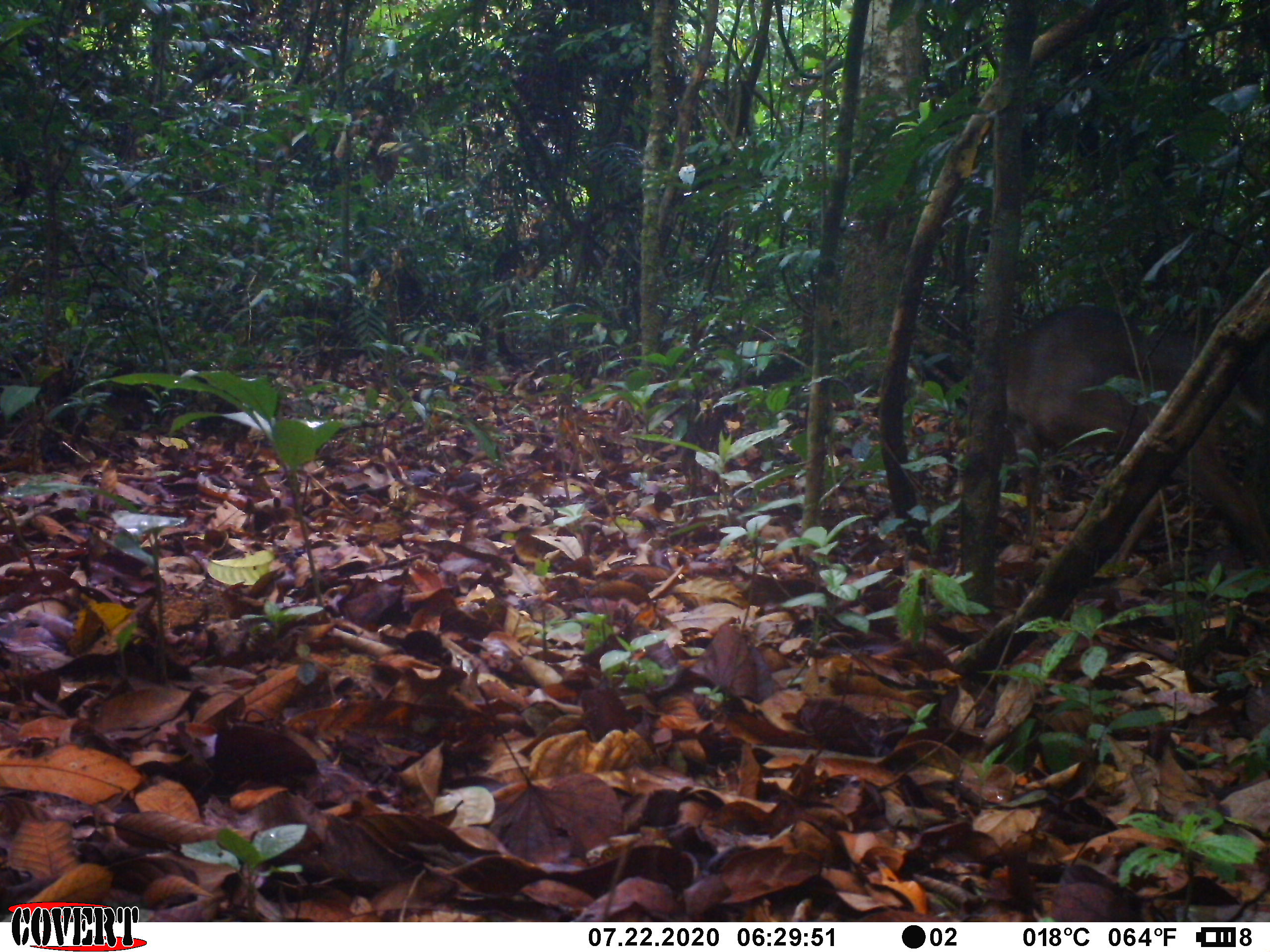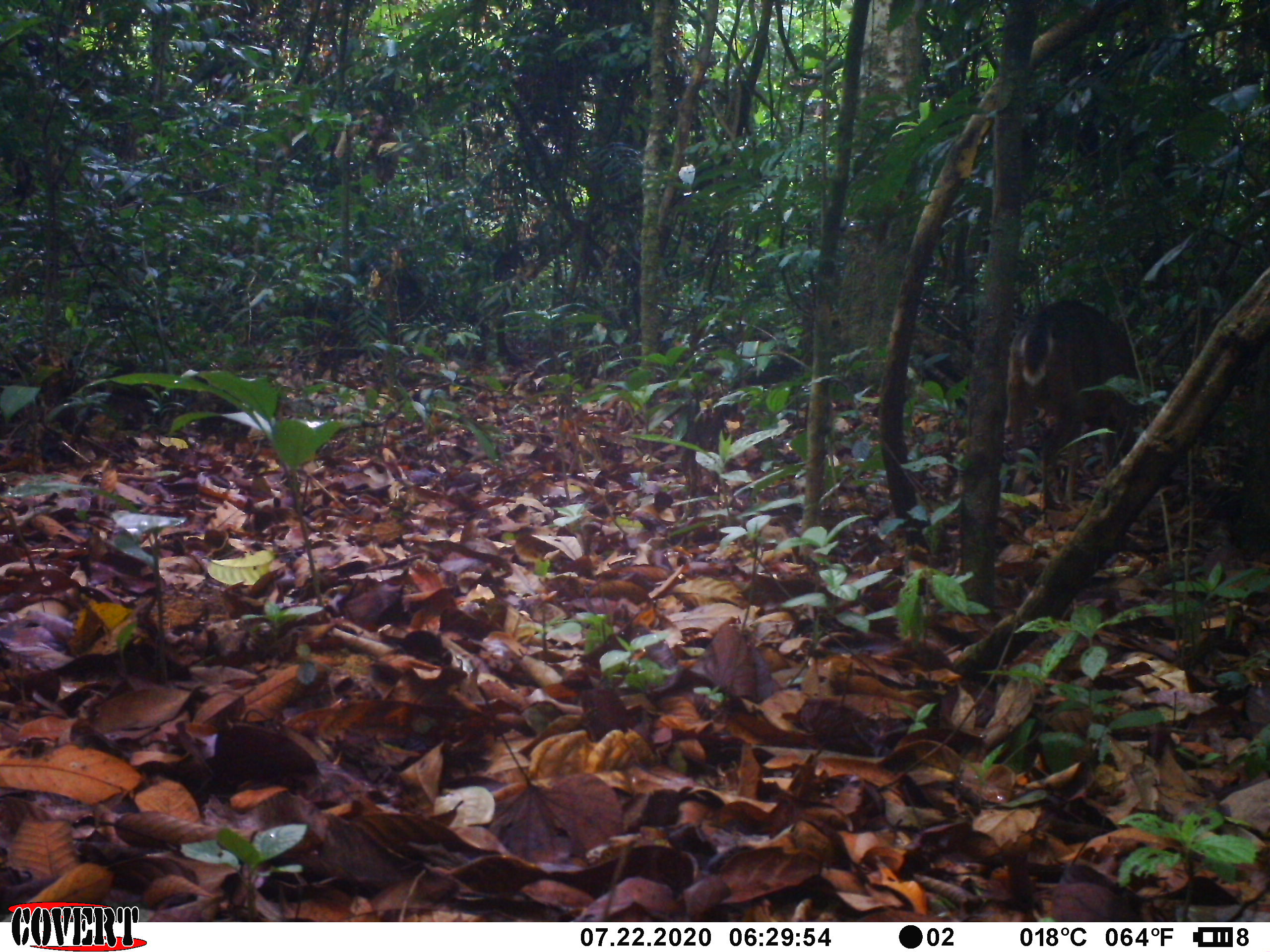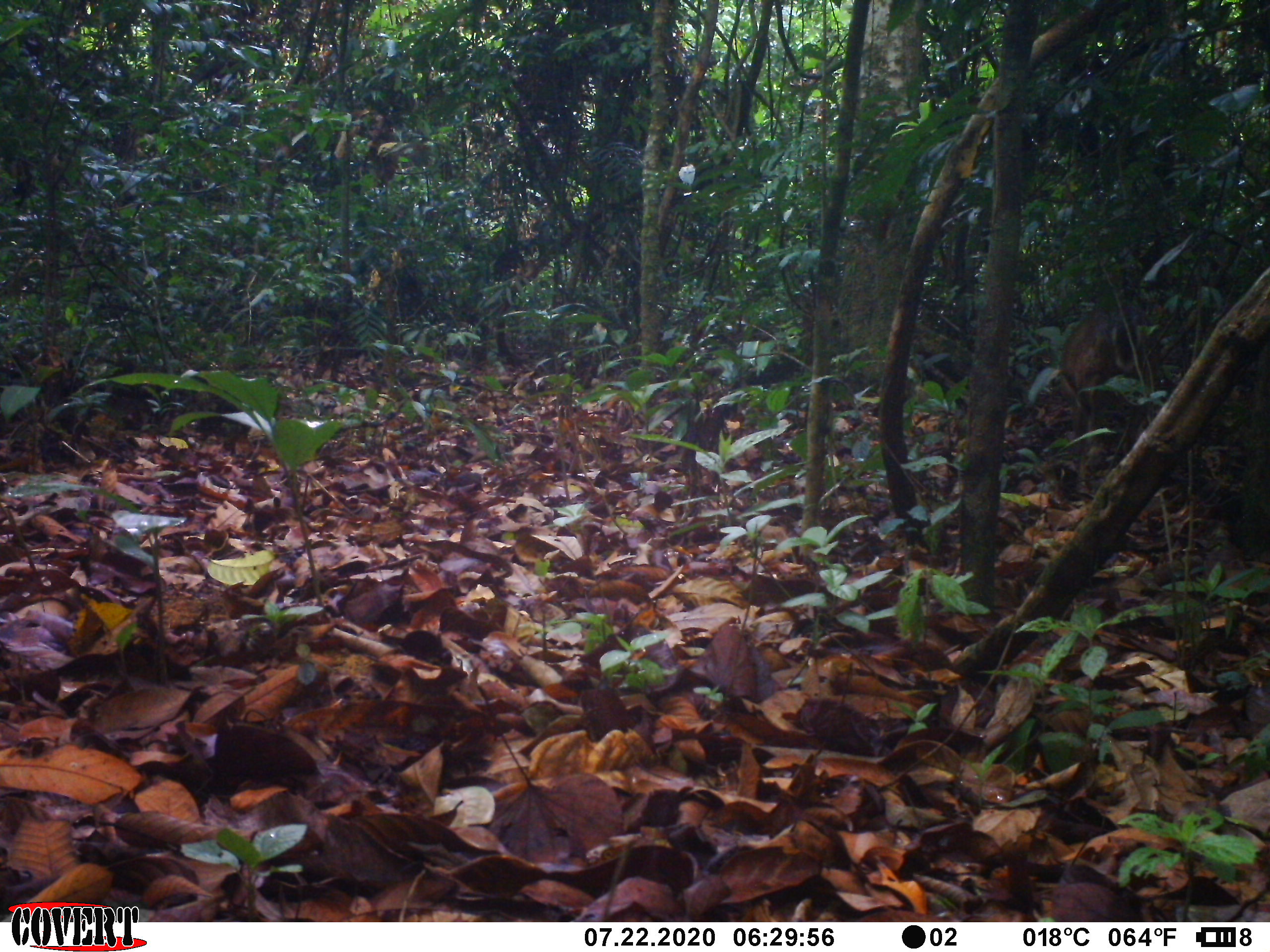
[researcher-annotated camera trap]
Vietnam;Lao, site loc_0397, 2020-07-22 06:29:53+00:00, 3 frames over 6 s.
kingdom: Animalia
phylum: Chordata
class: Mammalia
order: Artiodactyla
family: Cervidae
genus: Muntiacus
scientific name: Muntiacus vuquangensis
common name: large-antlered muntjac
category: large antlered muntjac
Large antlered muntjac (large-antlered muntjac) (Muntiacus vuquangensis). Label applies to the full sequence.